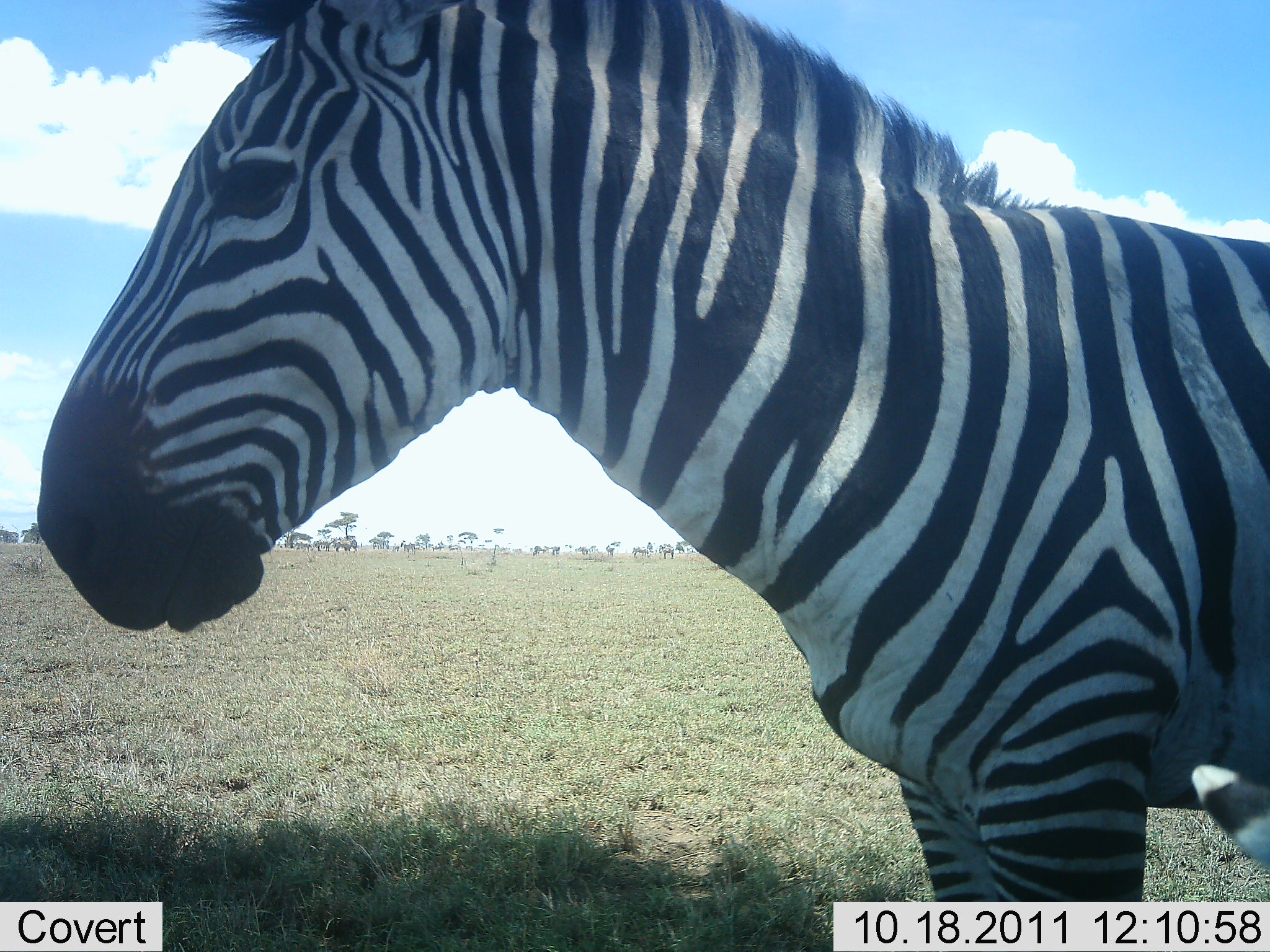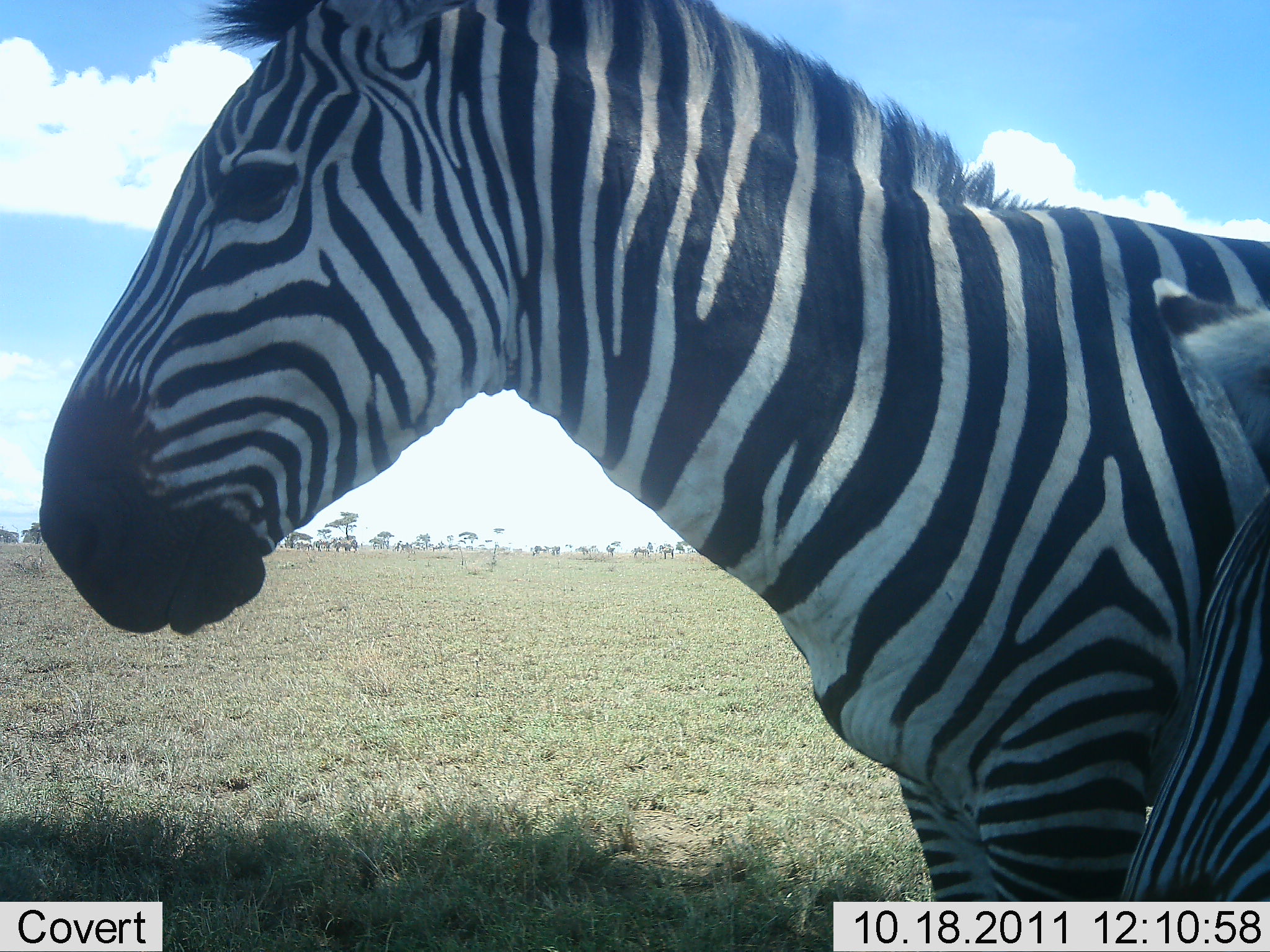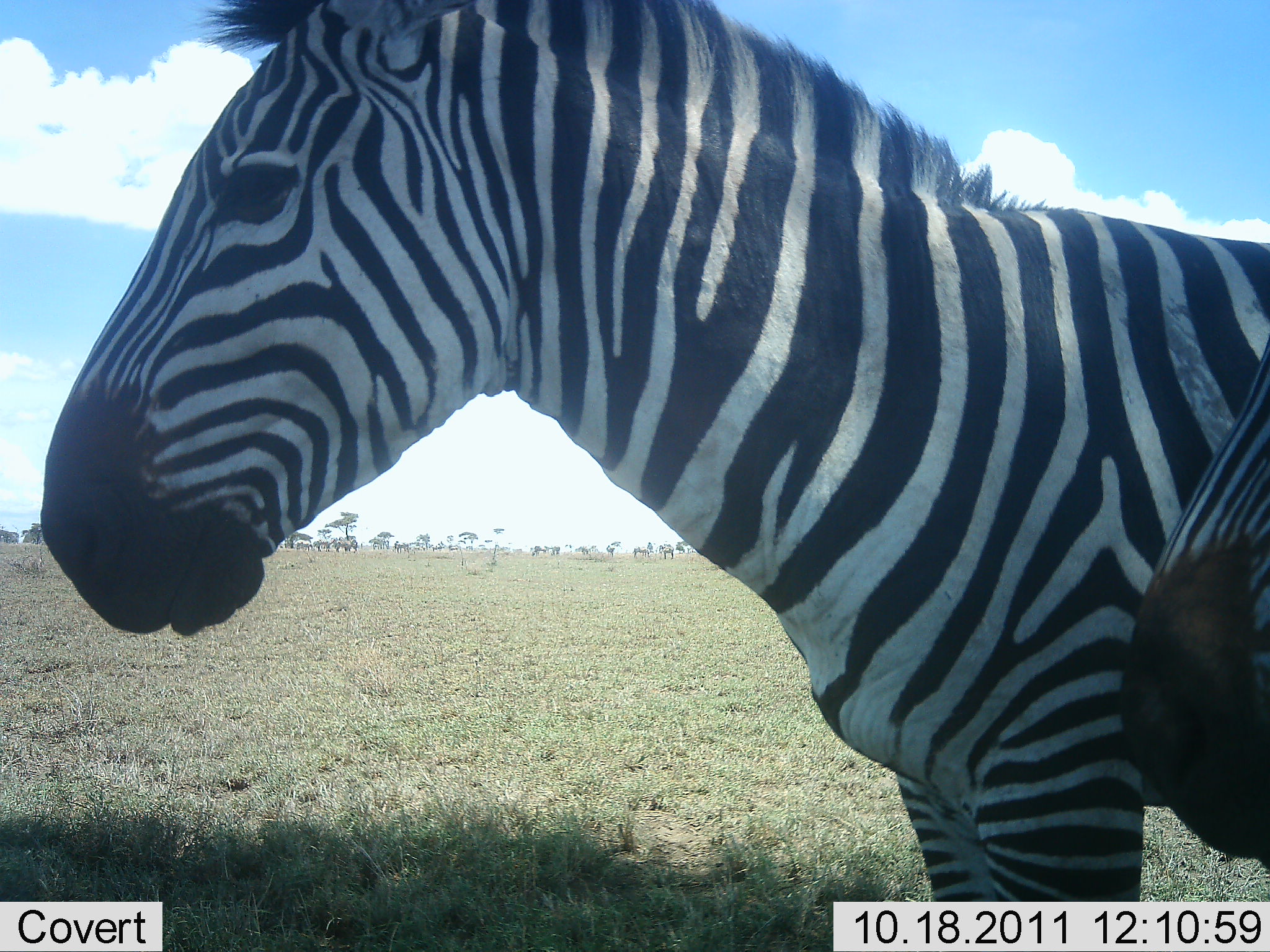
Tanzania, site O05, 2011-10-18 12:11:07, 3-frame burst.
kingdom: Animalia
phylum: Chordata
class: Mammalia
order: Perissodactyla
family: Equidae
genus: Equus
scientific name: Equus quagga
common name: plains zebra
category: zebra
Zebra (plains zebra) (Equus quagga), count 2. Behavior (volunteer vote fractions): standing 93%, resting 0%, moving 13%, interacting 0%. Young present (vote fraction): 7%. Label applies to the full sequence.